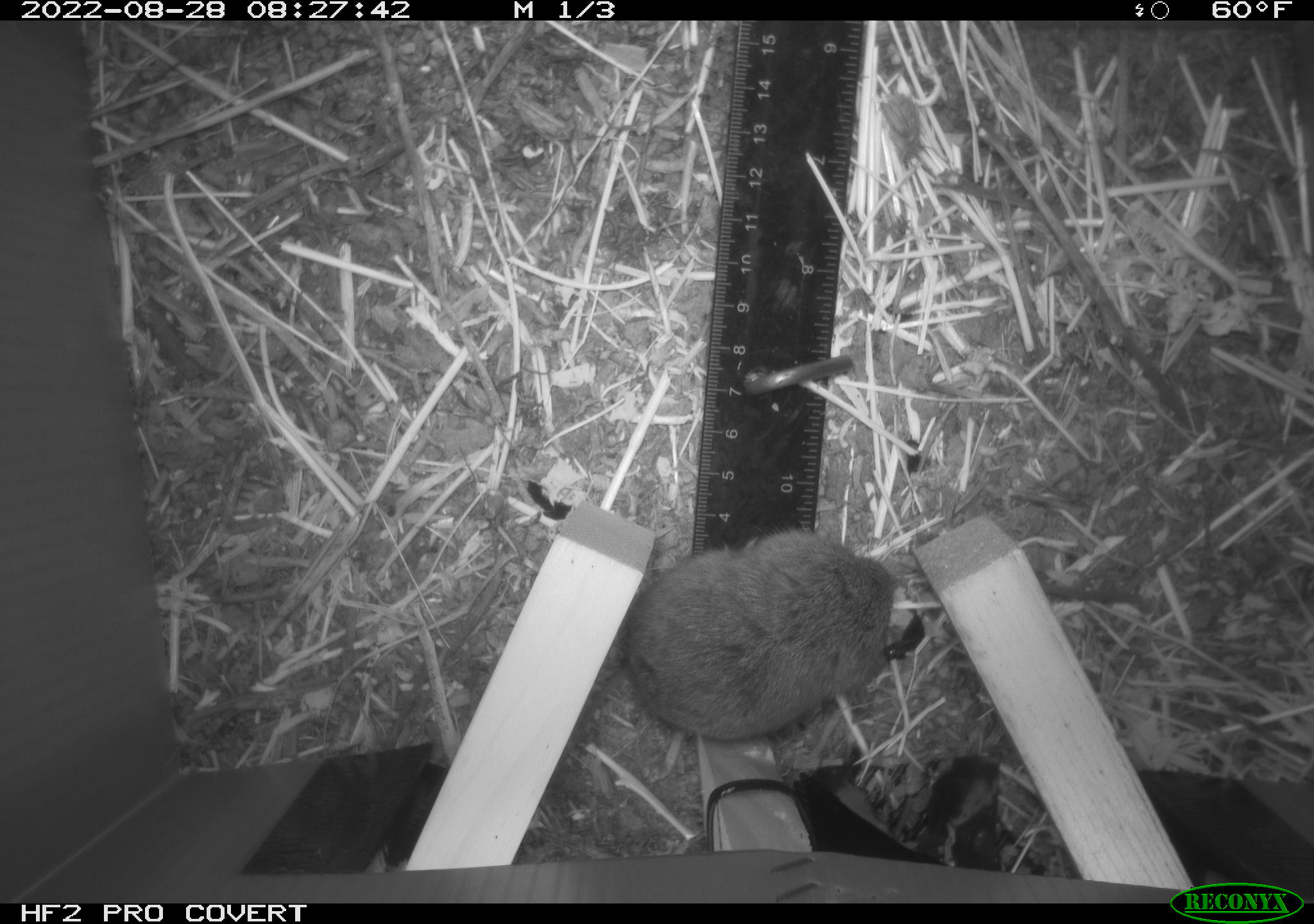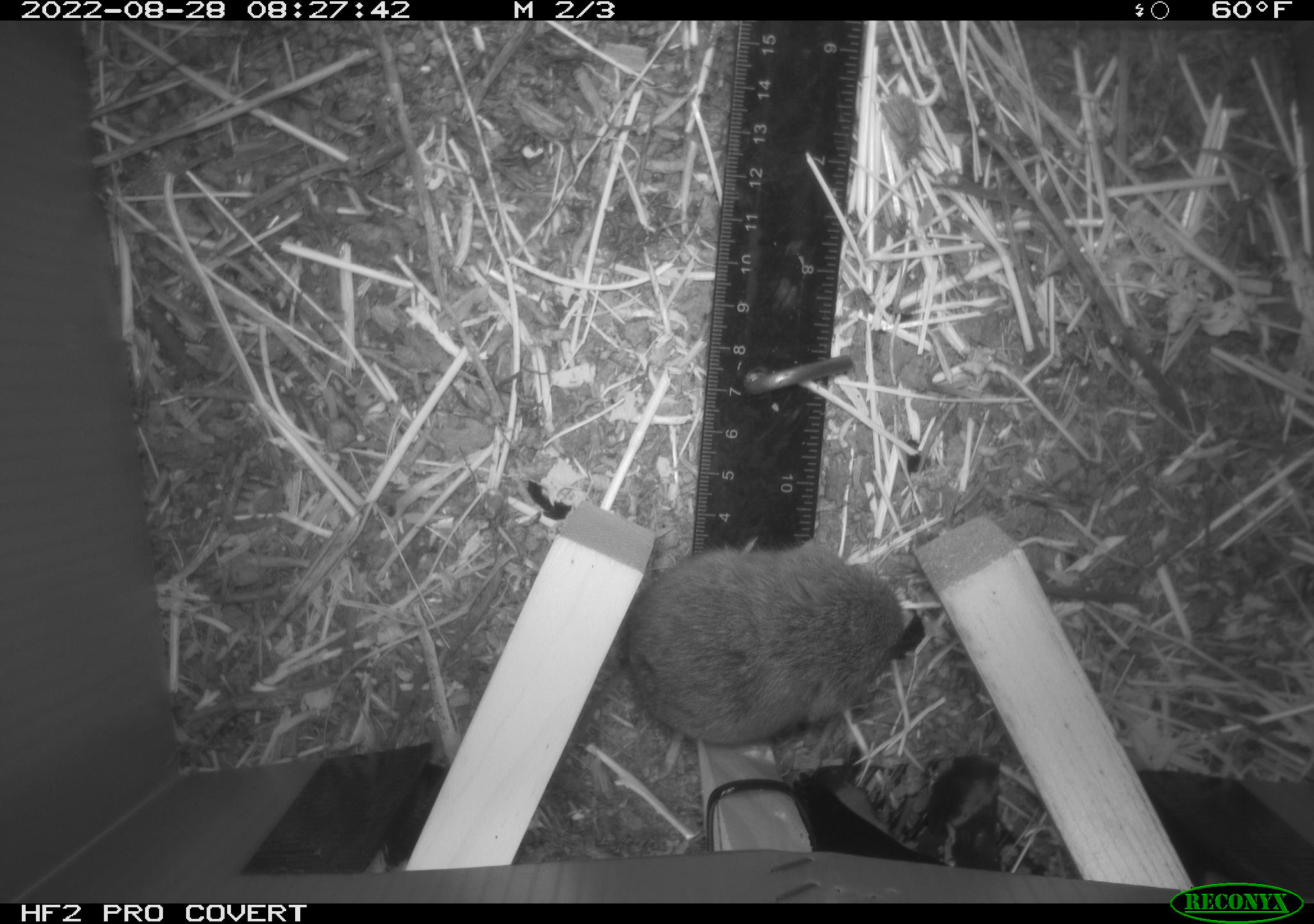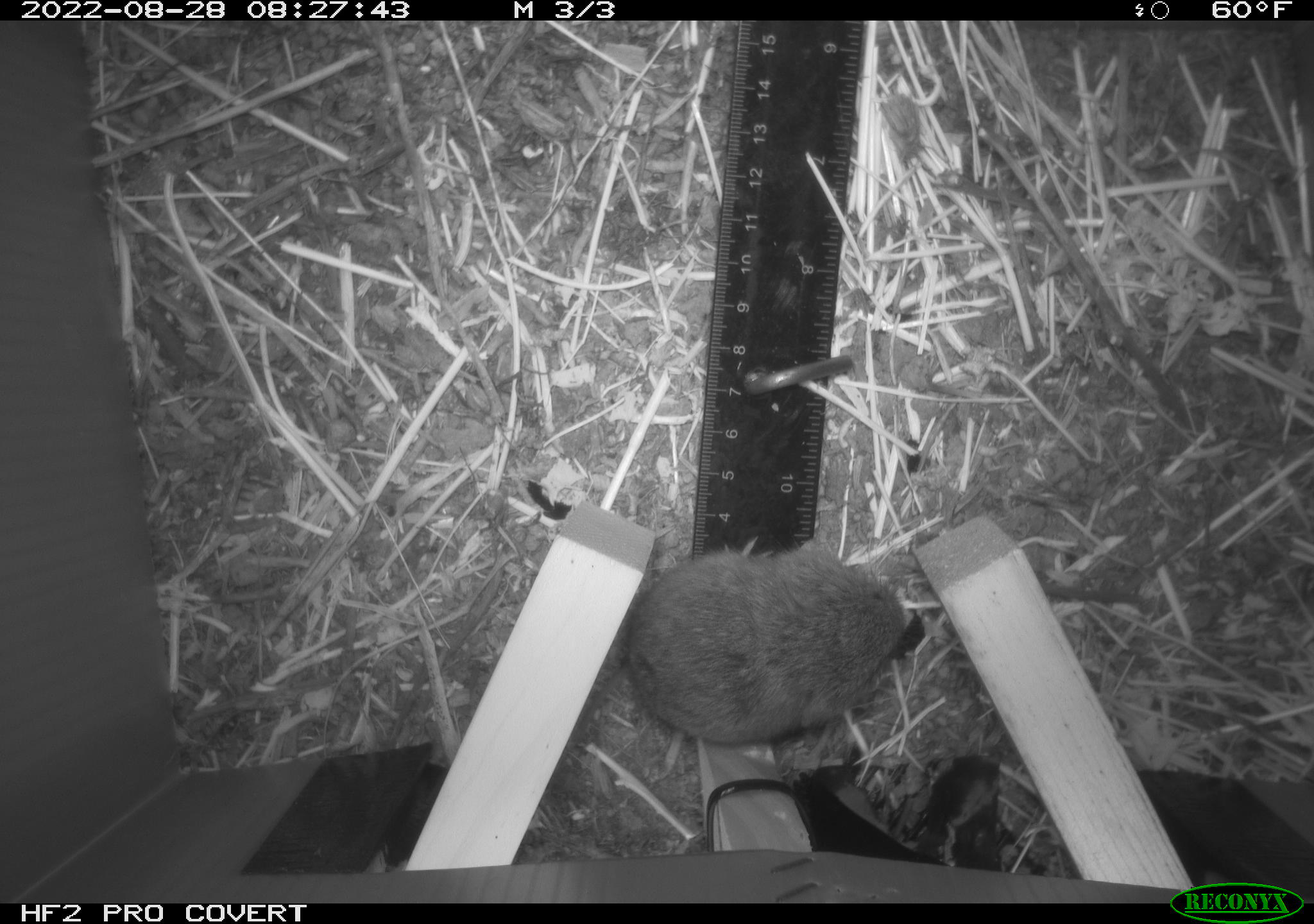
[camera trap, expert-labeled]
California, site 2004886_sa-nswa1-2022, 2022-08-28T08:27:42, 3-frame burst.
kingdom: Animalia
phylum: Chordata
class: Mammalia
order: Rodentia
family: Cricetidae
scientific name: Cricetidae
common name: hamsters, voles, lemmings, and allies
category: cricetidae family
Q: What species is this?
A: Cricetidae family (hamsters, voles, lemmings, and allies) (Cricetidae).